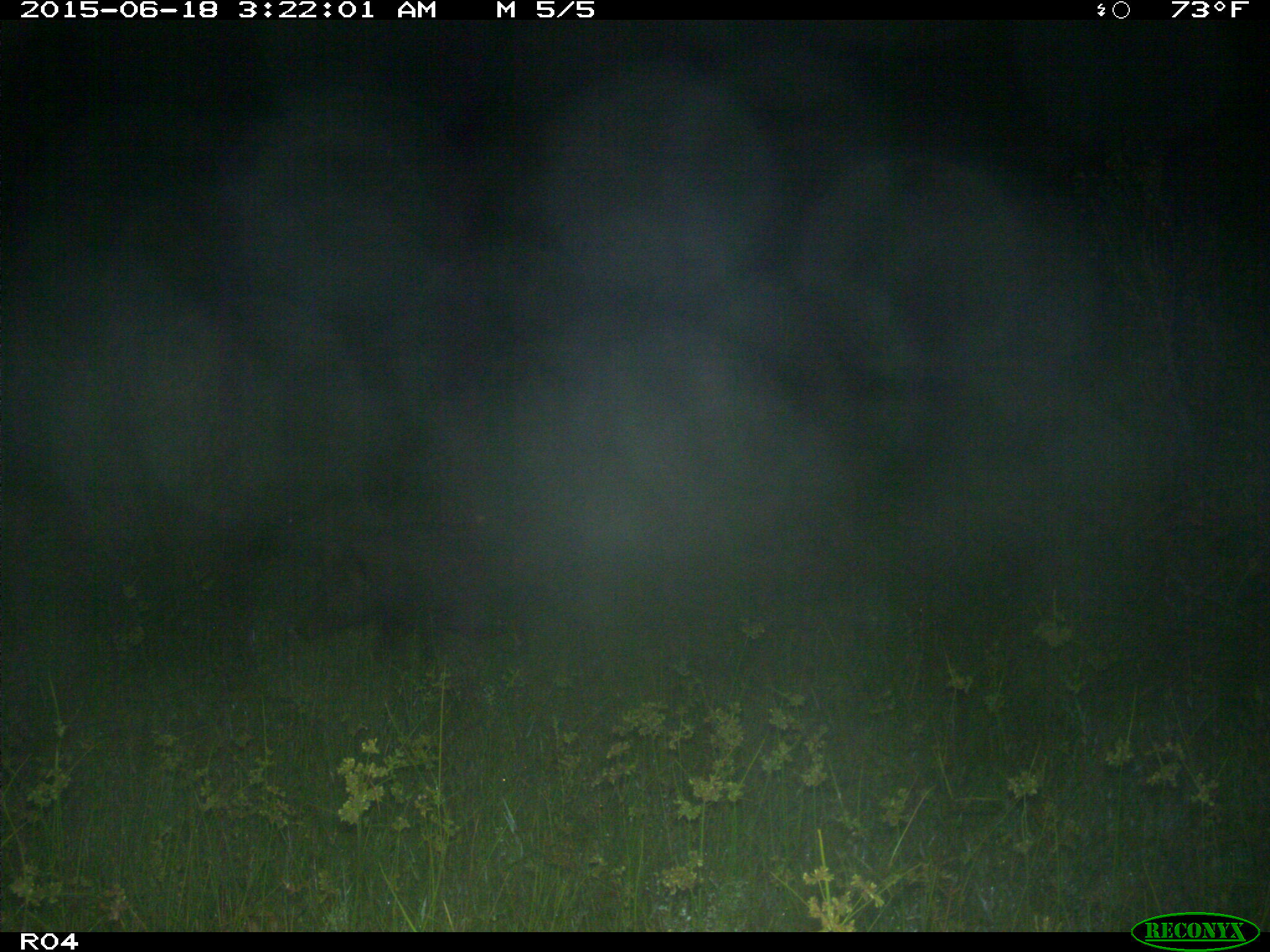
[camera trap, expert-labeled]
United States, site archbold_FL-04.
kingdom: Animalia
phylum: Chordata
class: Mammalia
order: Artiodactyla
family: Suidae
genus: Sus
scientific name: Sus scrofa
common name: wild boar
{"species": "Sus scrofa (wild boar)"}